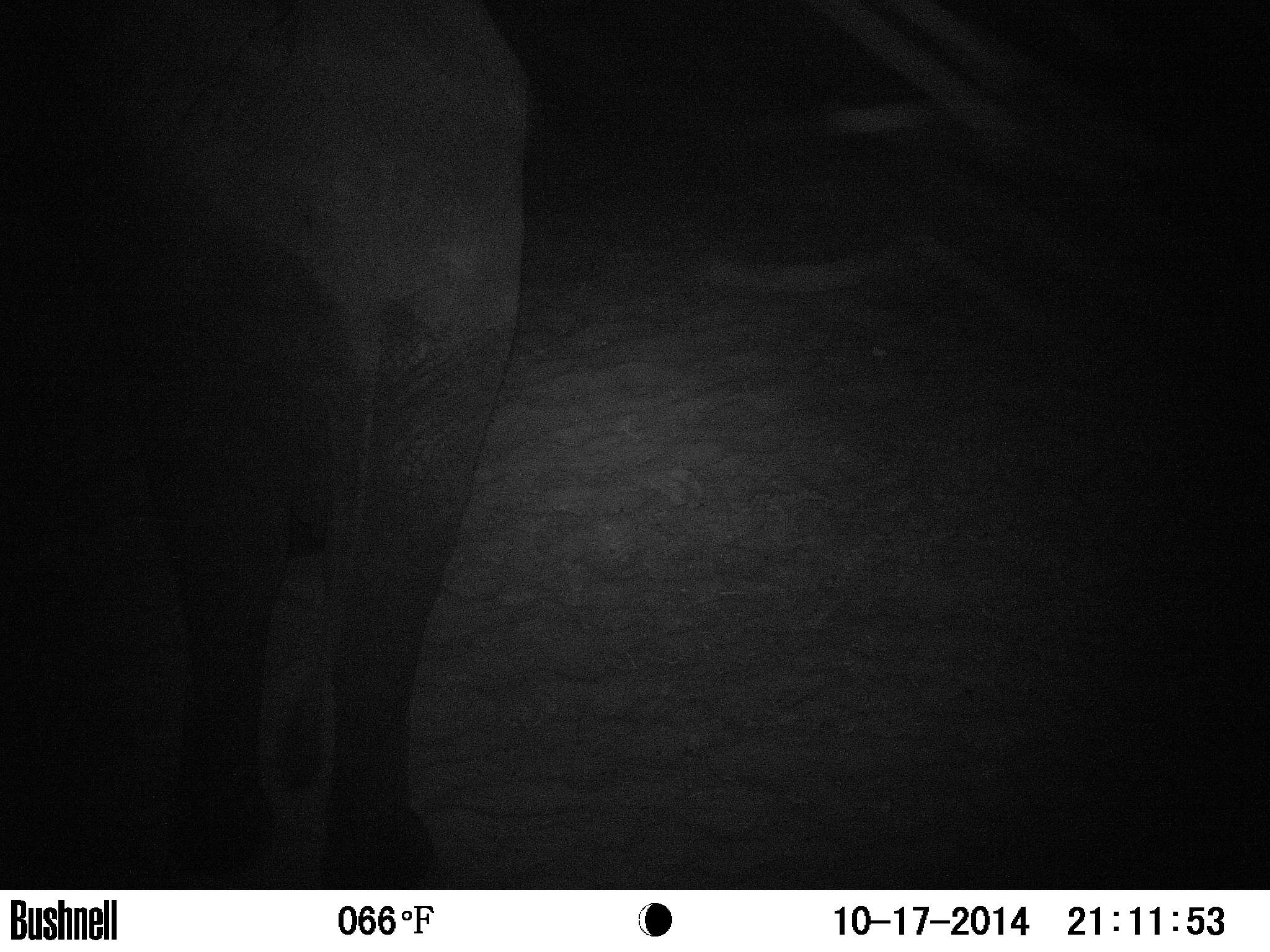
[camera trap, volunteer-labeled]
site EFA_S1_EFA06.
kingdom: Animalia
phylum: Chordata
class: Mammalia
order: Proboscidea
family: Elephantidae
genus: Loxodonta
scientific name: Loxodonta africana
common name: african bush elephant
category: elephant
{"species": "elephant (african bush elephant) (Loxodonta africana)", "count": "1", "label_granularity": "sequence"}